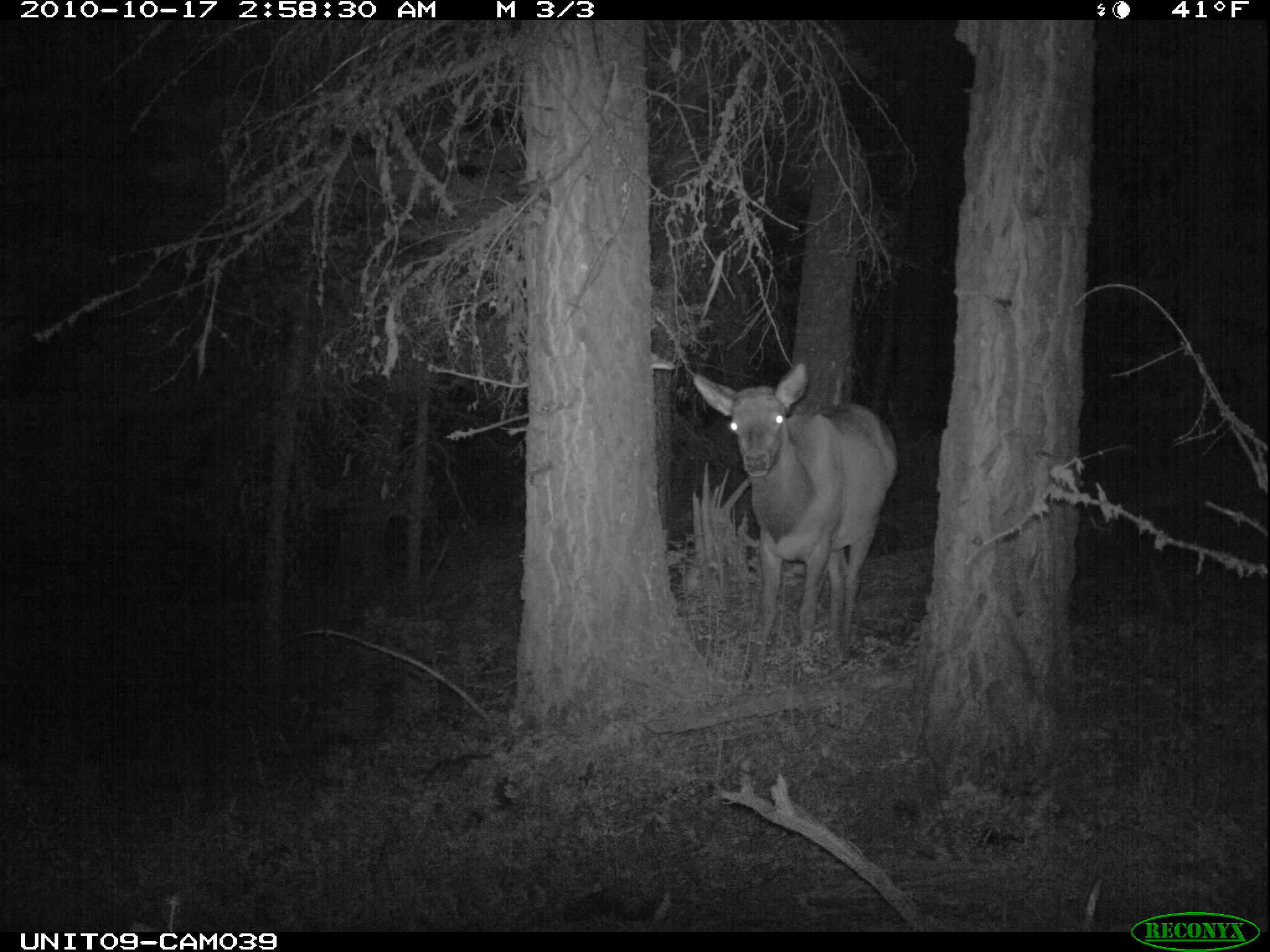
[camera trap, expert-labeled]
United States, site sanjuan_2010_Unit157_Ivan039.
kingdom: Animalia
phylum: Chordata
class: Mammalia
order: Artiodactyla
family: Cervidae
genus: Cervus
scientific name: Cervus elaphus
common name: red deer